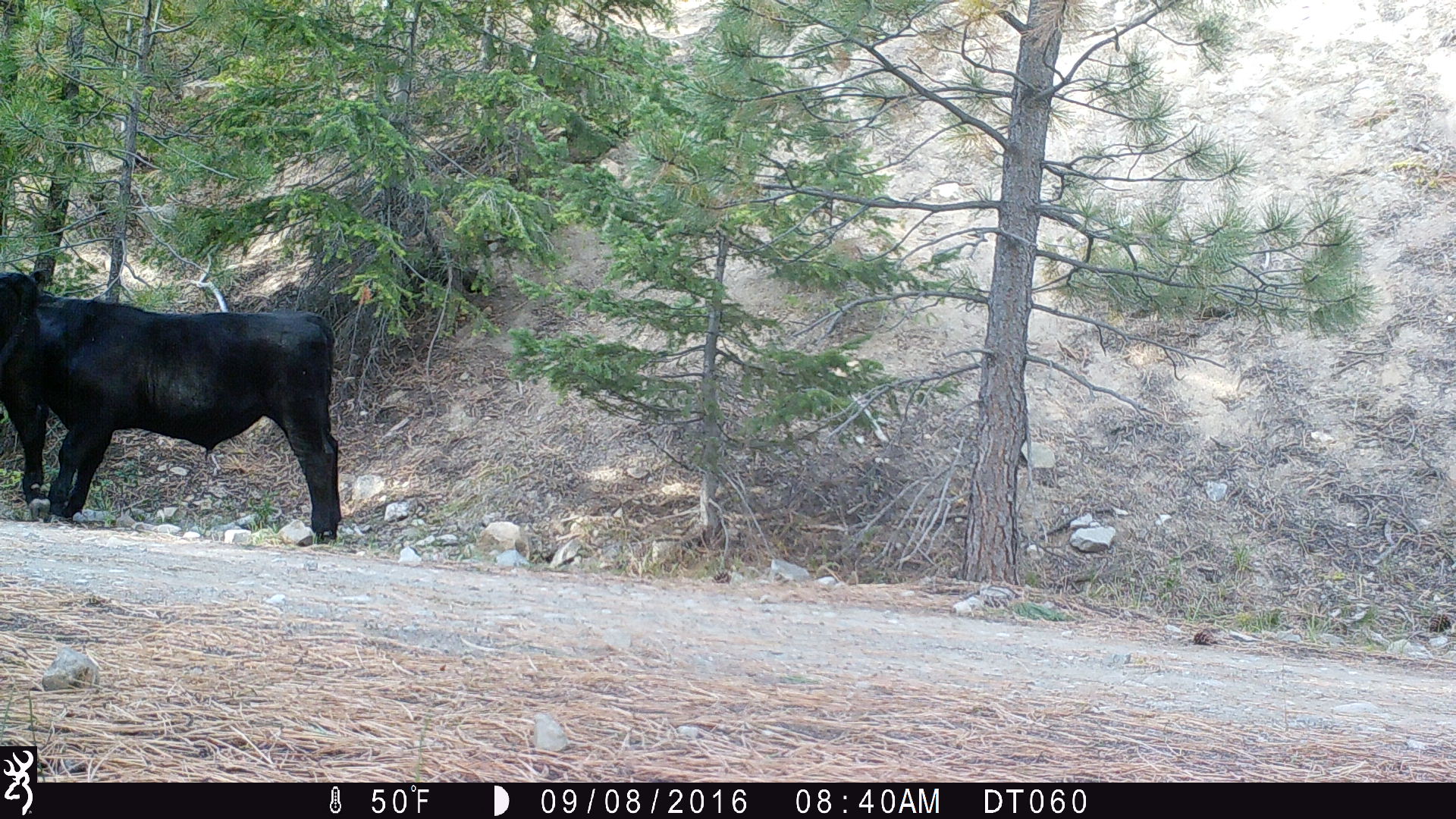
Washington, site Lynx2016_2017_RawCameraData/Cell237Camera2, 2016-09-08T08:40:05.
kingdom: Animalia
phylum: Chordata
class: Mammalia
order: Artiodactyla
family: Bovidae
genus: Bos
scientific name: Bos taurus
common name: domestic cattle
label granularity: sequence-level